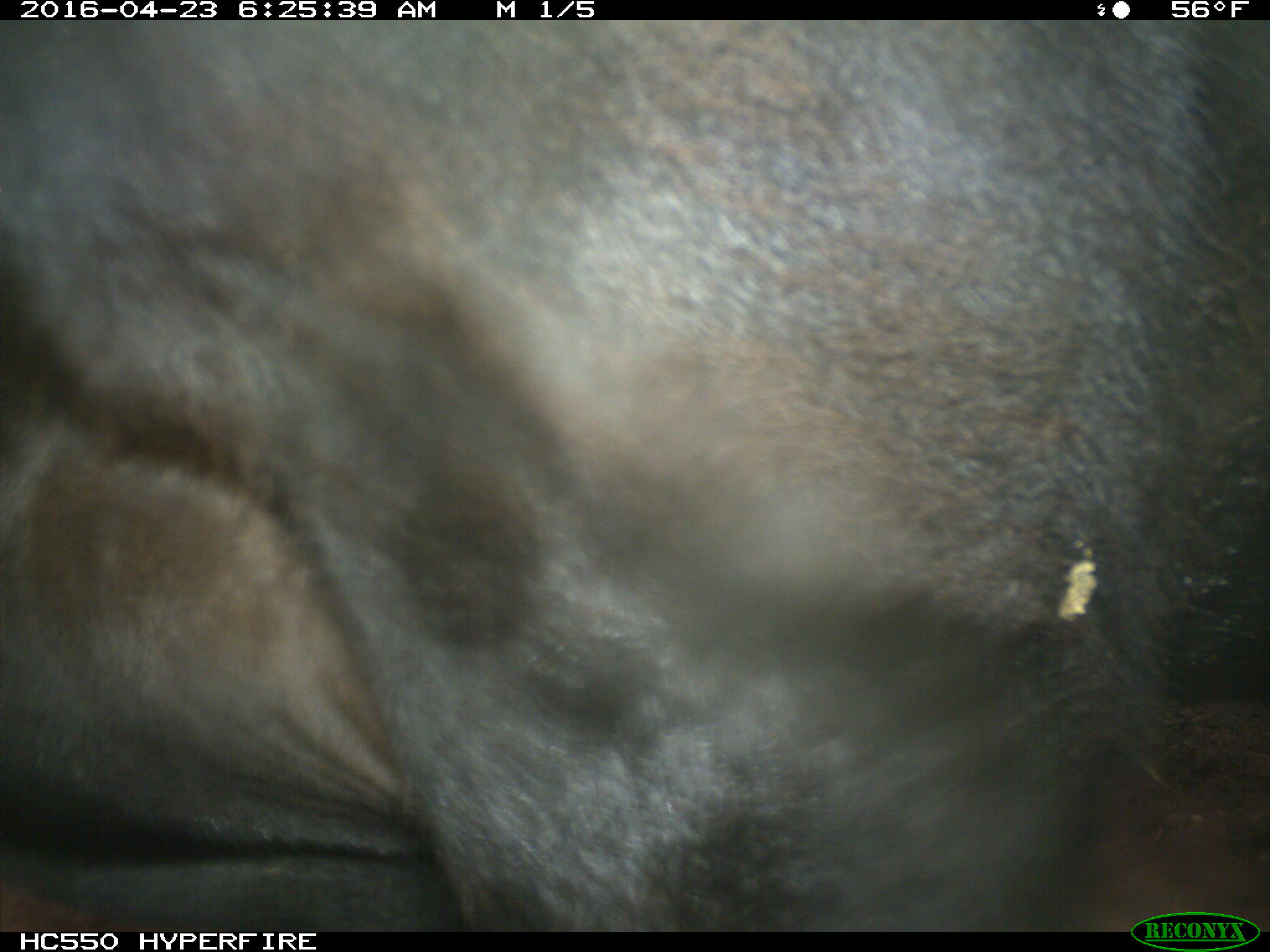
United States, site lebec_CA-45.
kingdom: Animalia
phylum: Chordata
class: Mammalia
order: Artiodactyla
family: Bovidae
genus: Bos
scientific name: Bos taurus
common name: domestic cow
Bos taurus (domestic cow).